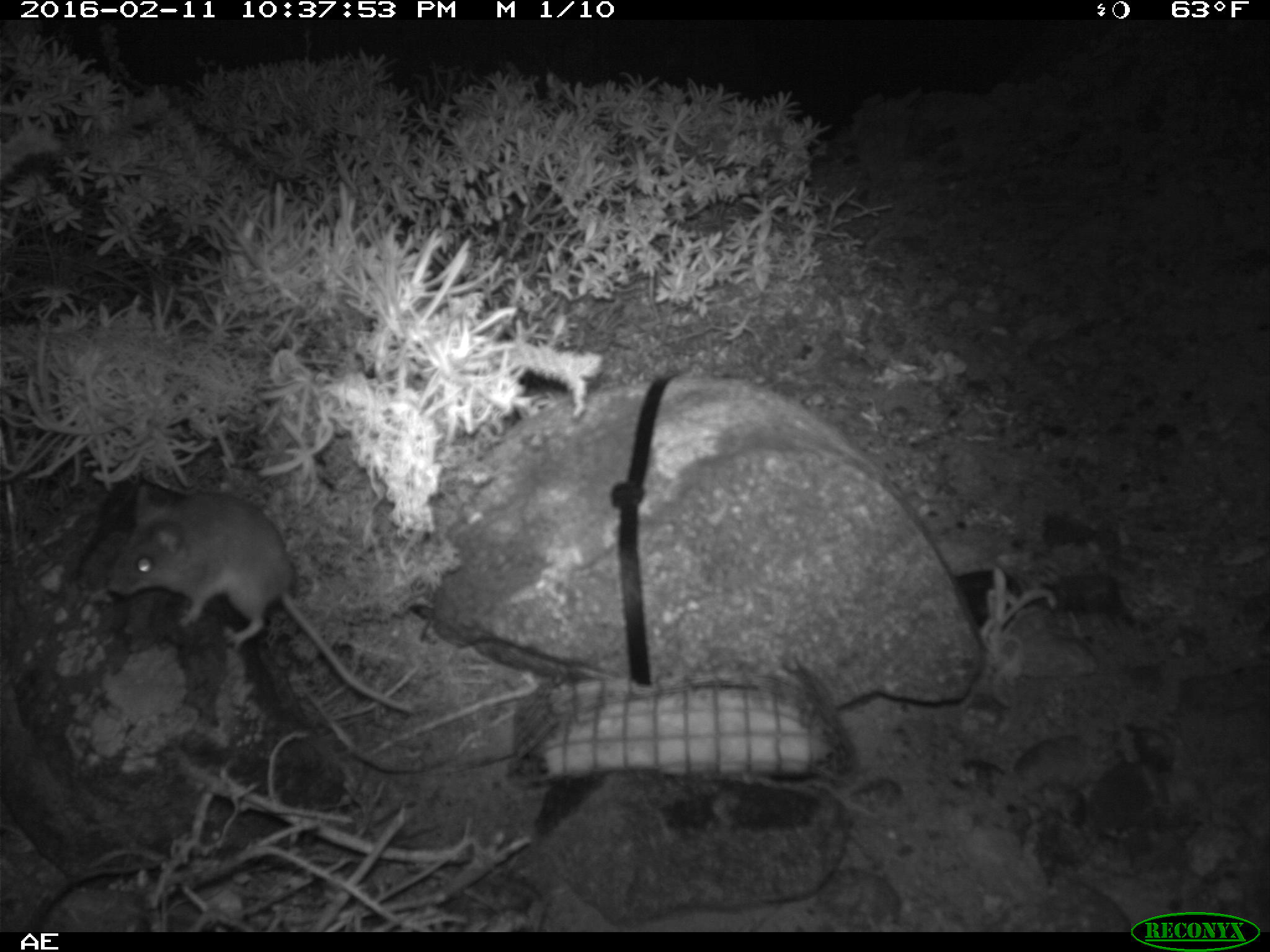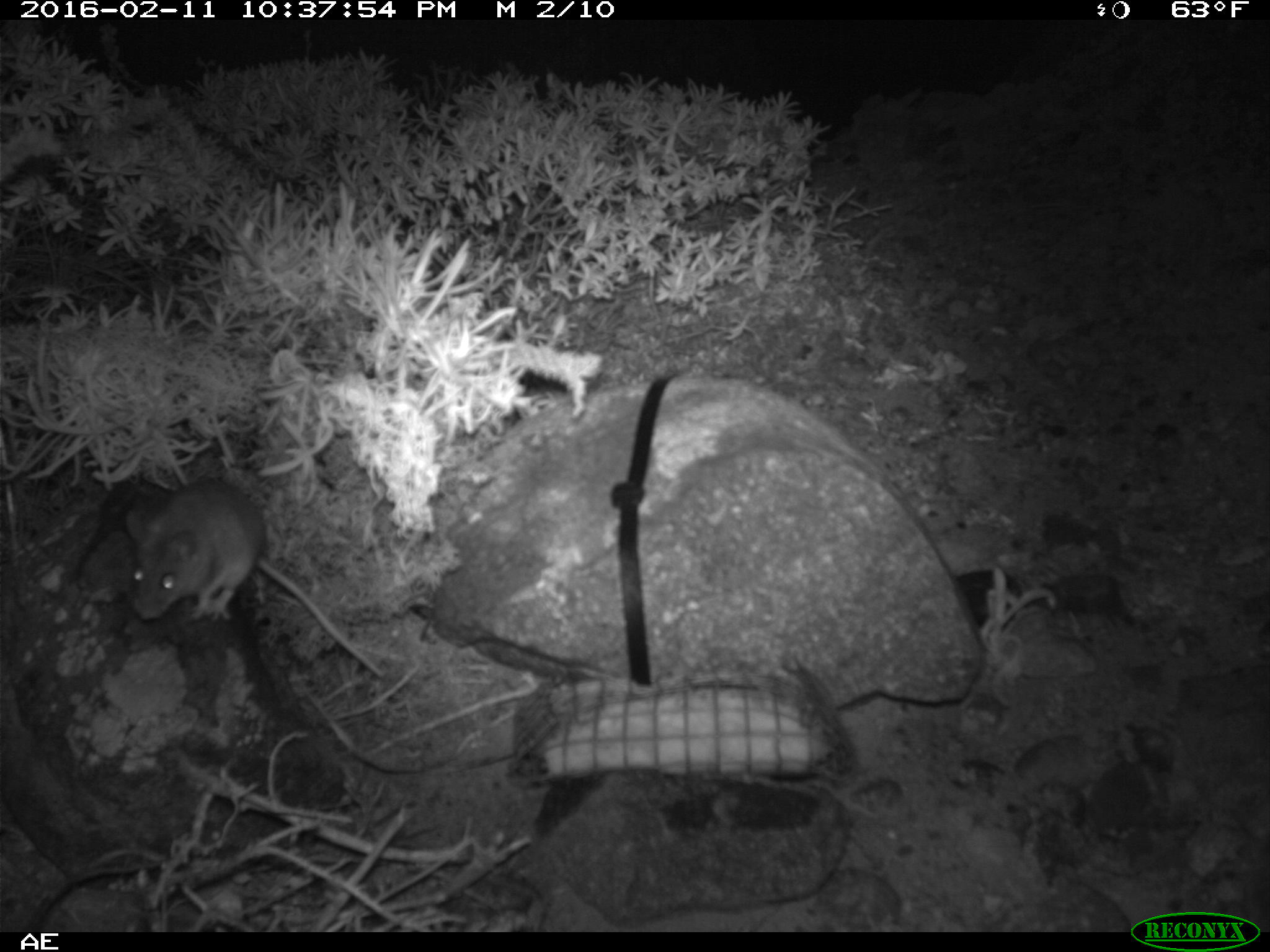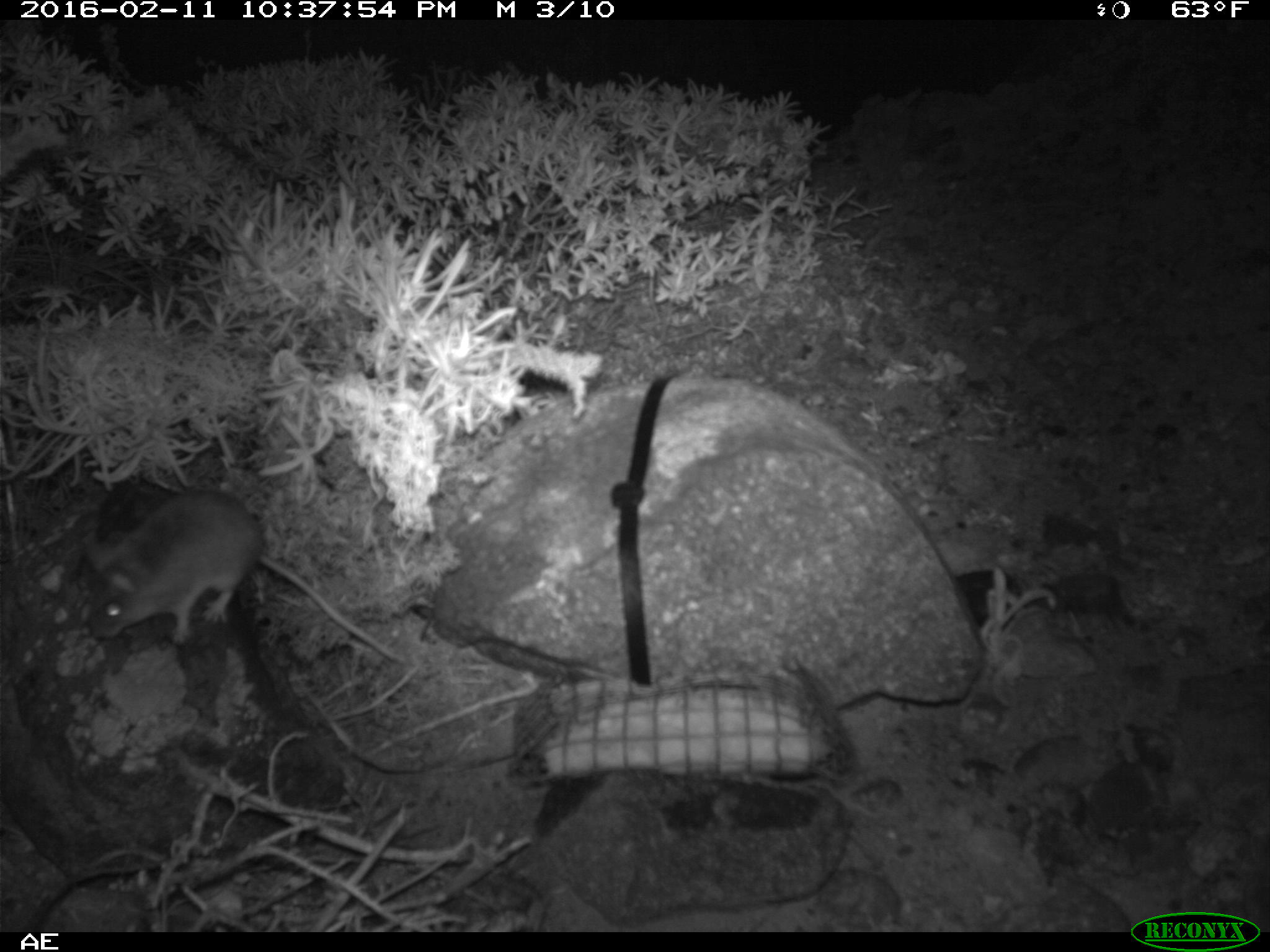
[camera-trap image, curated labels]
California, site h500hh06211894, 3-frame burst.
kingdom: Animalia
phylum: Chordata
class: Mammalia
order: Rodentia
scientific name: Rodentia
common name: rodent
Rodent (Rodentia).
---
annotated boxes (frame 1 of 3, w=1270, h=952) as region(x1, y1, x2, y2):
rodent: region(110, 475, 417, 712)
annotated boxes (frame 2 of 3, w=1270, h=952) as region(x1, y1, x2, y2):
rodent: region(124, 482, 387, 680)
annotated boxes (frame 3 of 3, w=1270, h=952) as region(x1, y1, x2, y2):
rodent: region(81, 491, 401, 664)